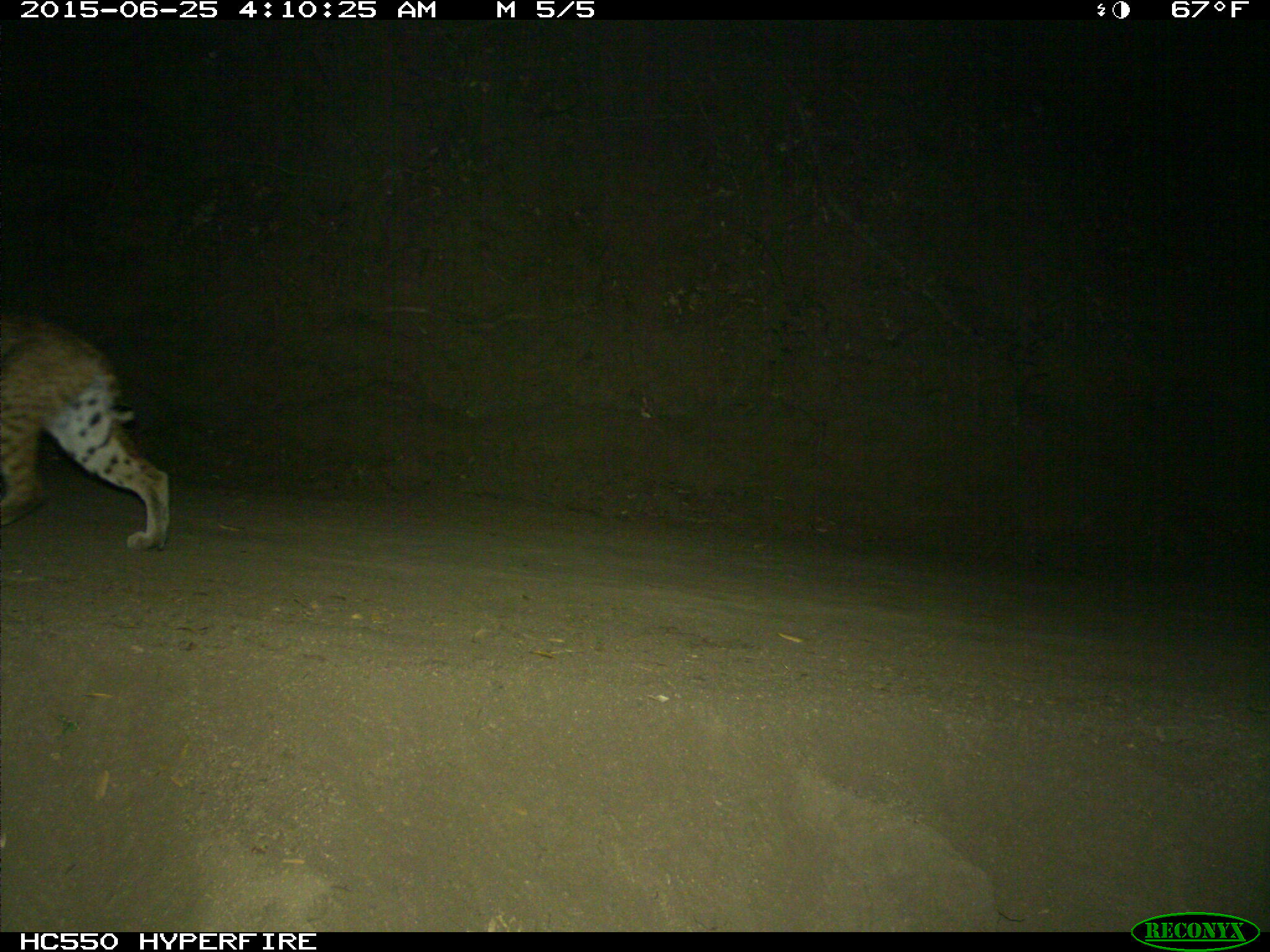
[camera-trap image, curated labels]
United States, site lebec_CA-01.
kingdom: Animalia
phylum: Chordata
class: Mammalia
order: Carnivora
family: Felidae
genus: Lynx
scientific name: Lynx rufus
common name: bobcat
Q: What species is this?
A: Lynx rufus (bobcat).